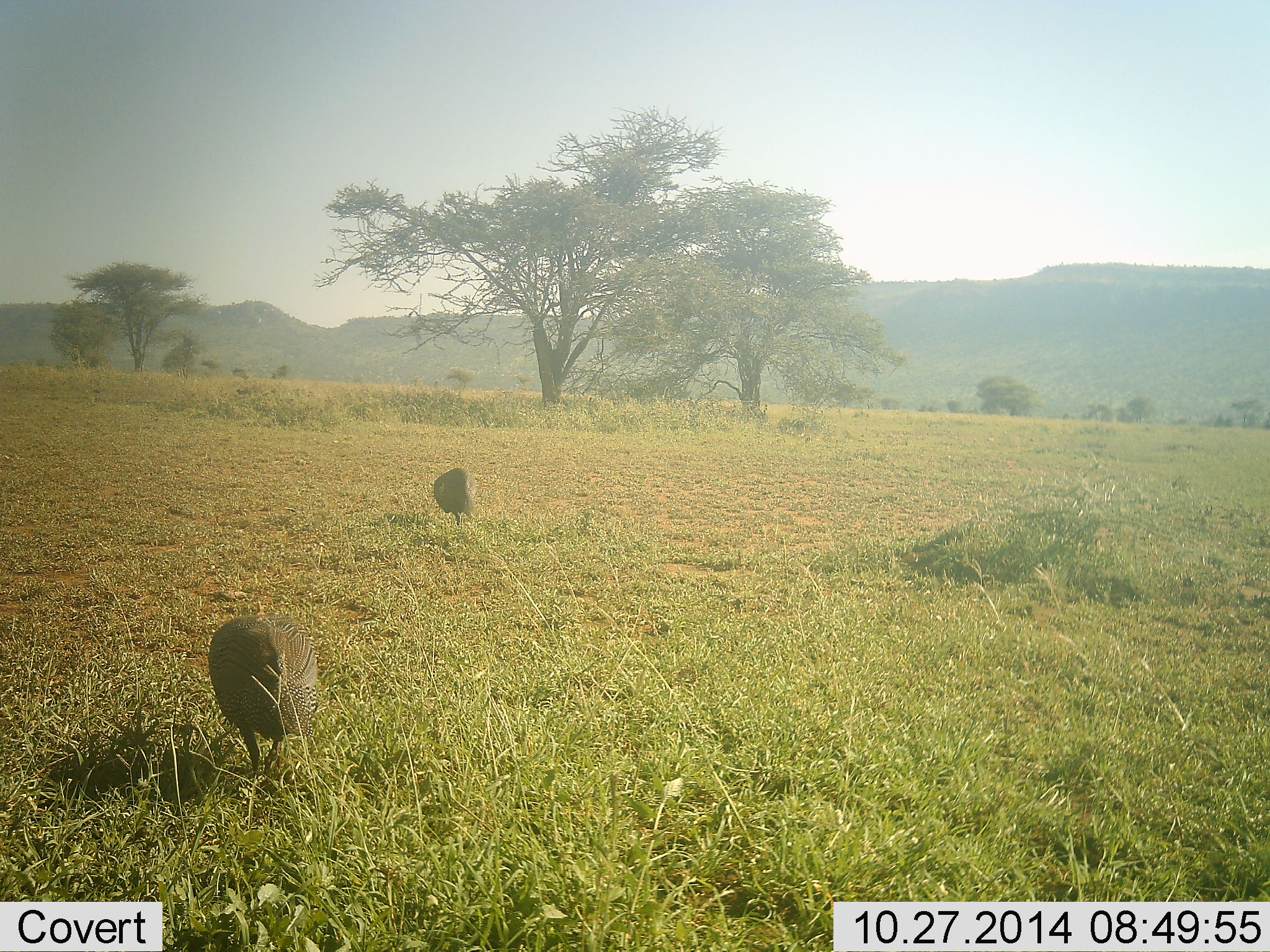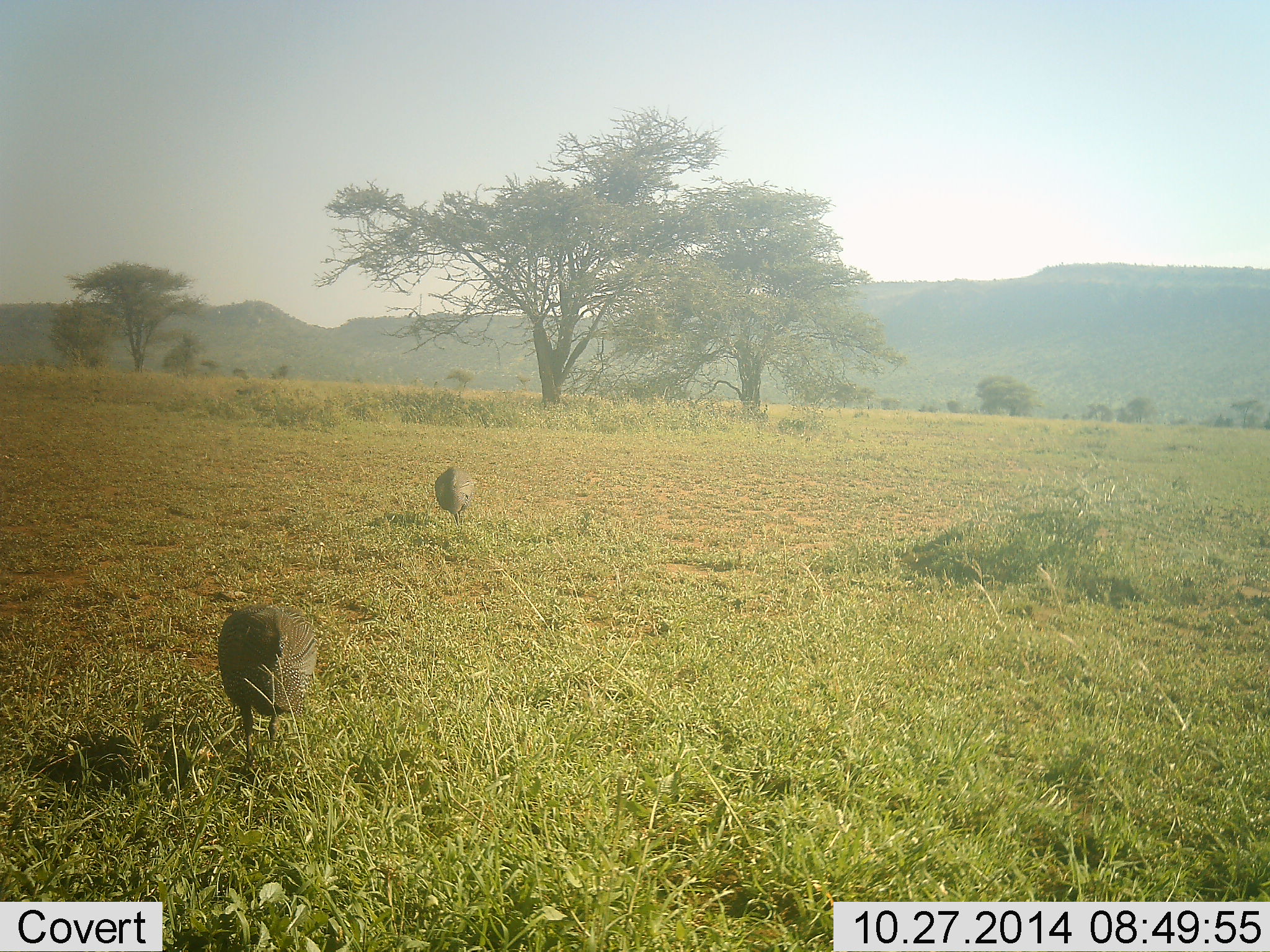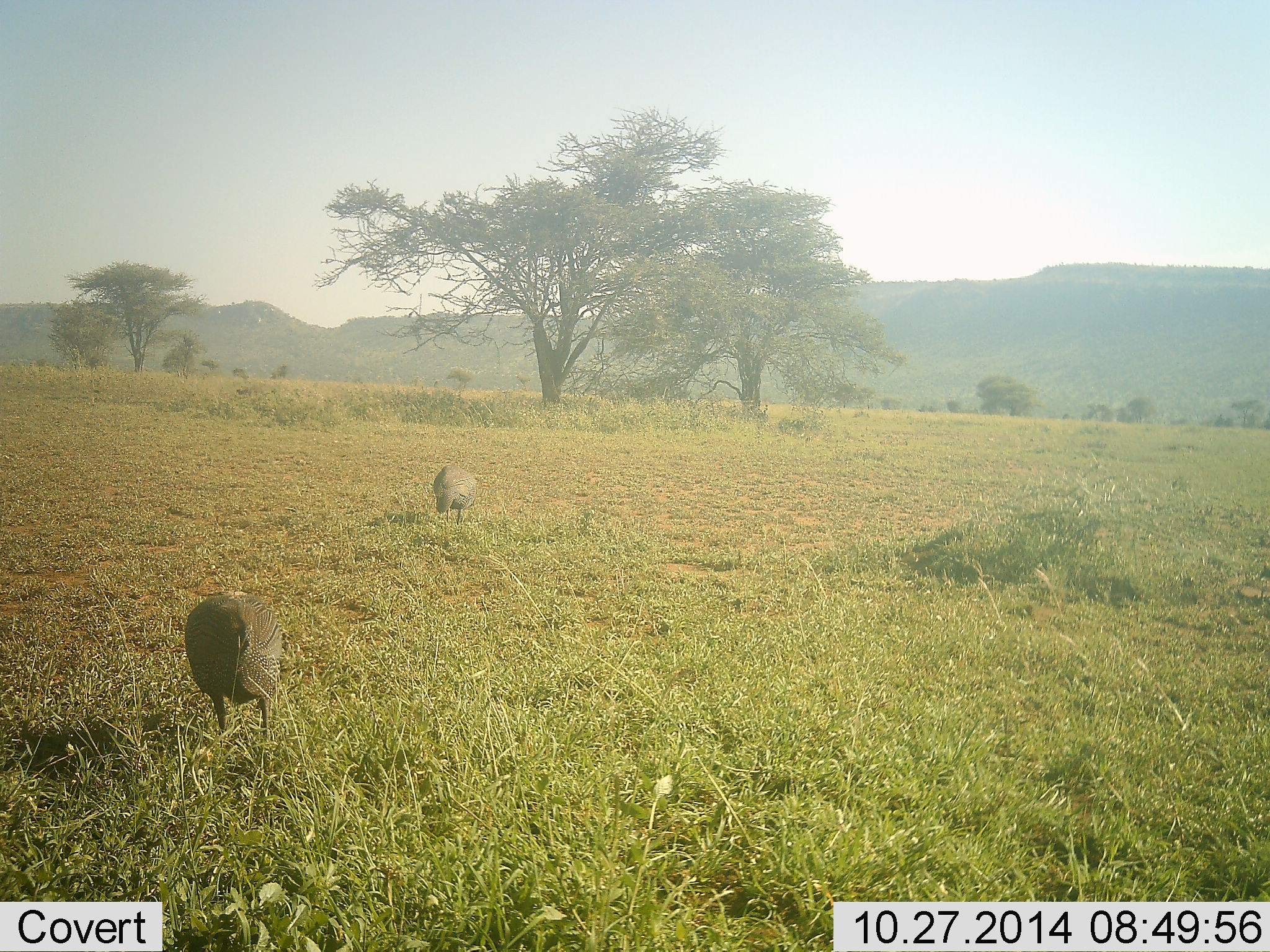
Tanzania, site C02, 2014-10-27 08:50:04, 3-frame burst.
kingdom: Animalia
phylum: Chordata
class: Aves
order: Galliformes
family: Numididae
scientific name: Numididae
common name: guinea fowl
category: guineafowl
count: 2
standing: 30%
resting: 0%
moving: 70%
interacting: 0%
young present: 0%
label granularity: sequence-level